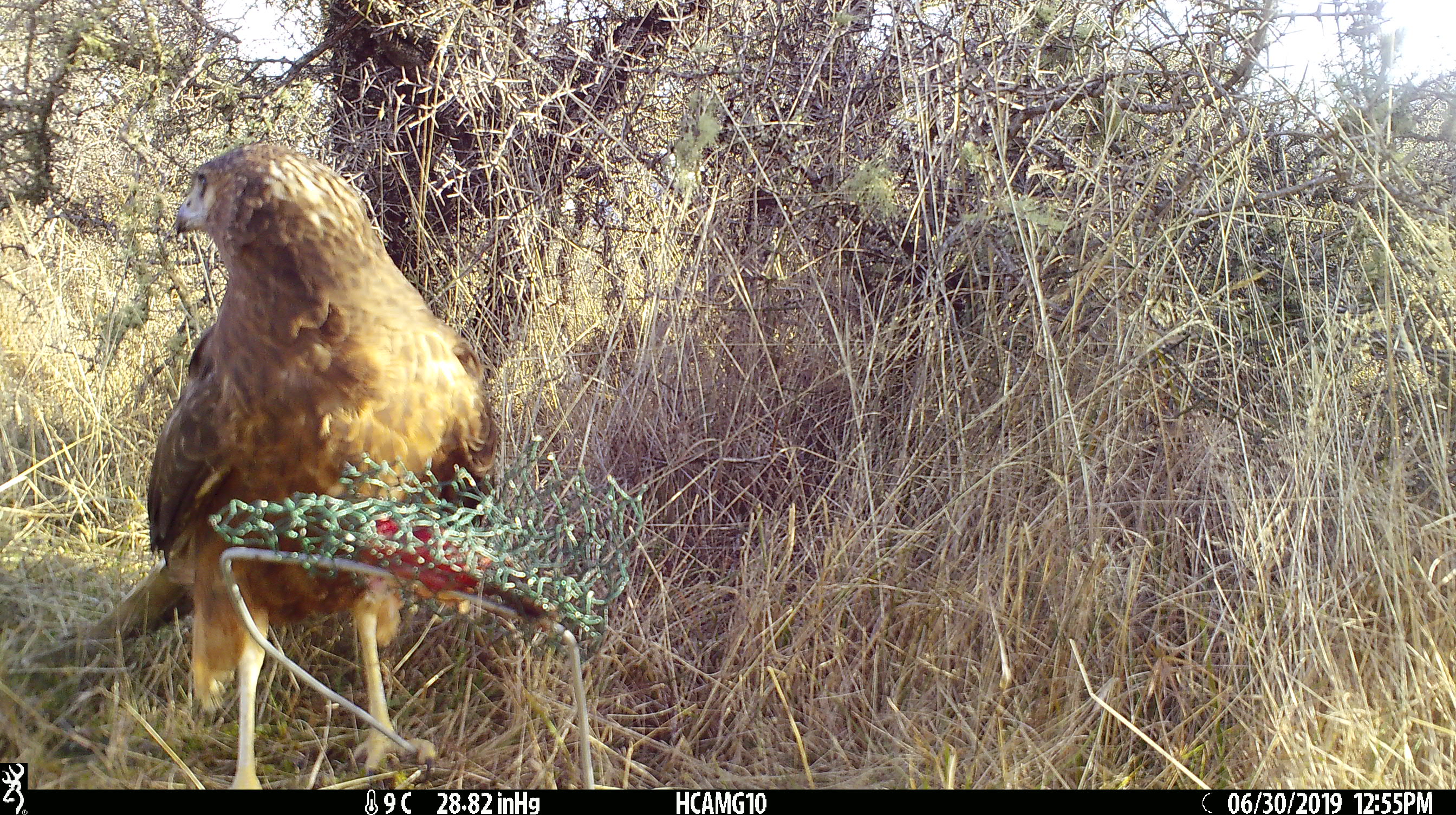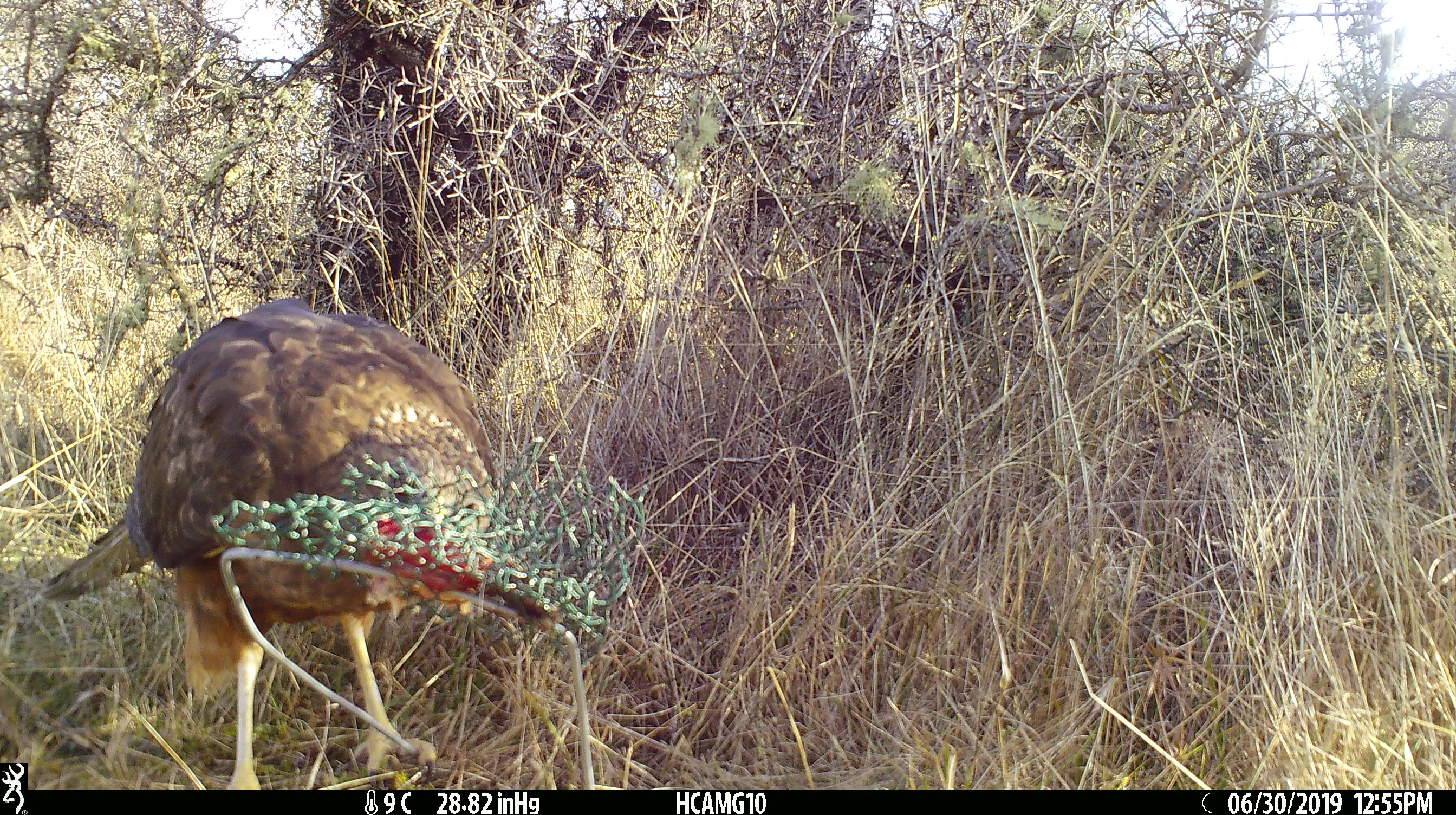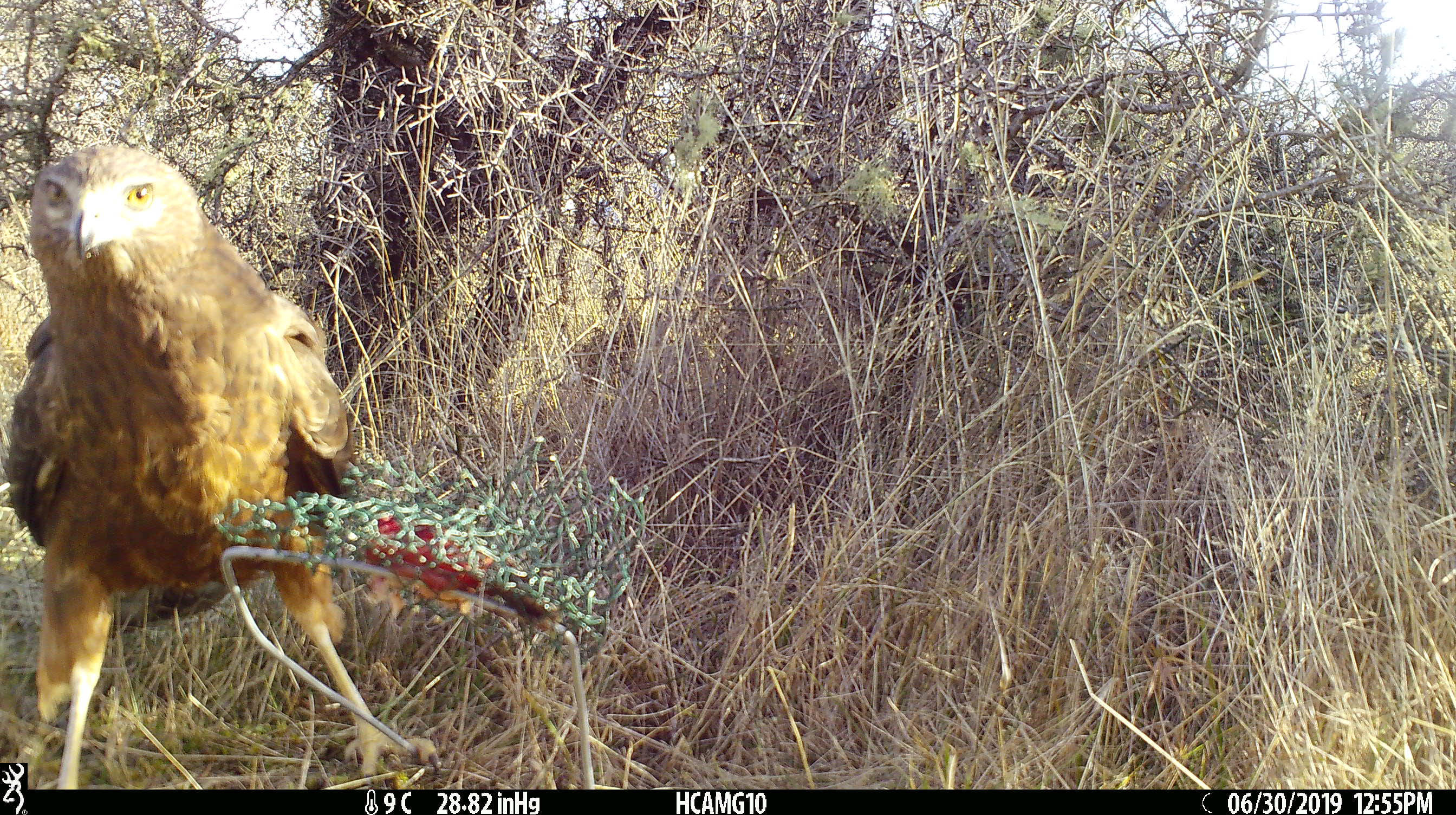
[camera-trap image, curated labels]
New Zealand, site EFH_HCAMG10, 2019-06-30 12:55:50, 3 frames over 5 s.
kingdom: Animalia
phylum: Chordata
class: Aves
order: Accipitriformes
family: Accipitridae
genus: Circus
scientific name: Circus approximans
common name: swamp harrier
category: harrier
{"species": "harrier (swamp harrier) (Circus approximans)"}